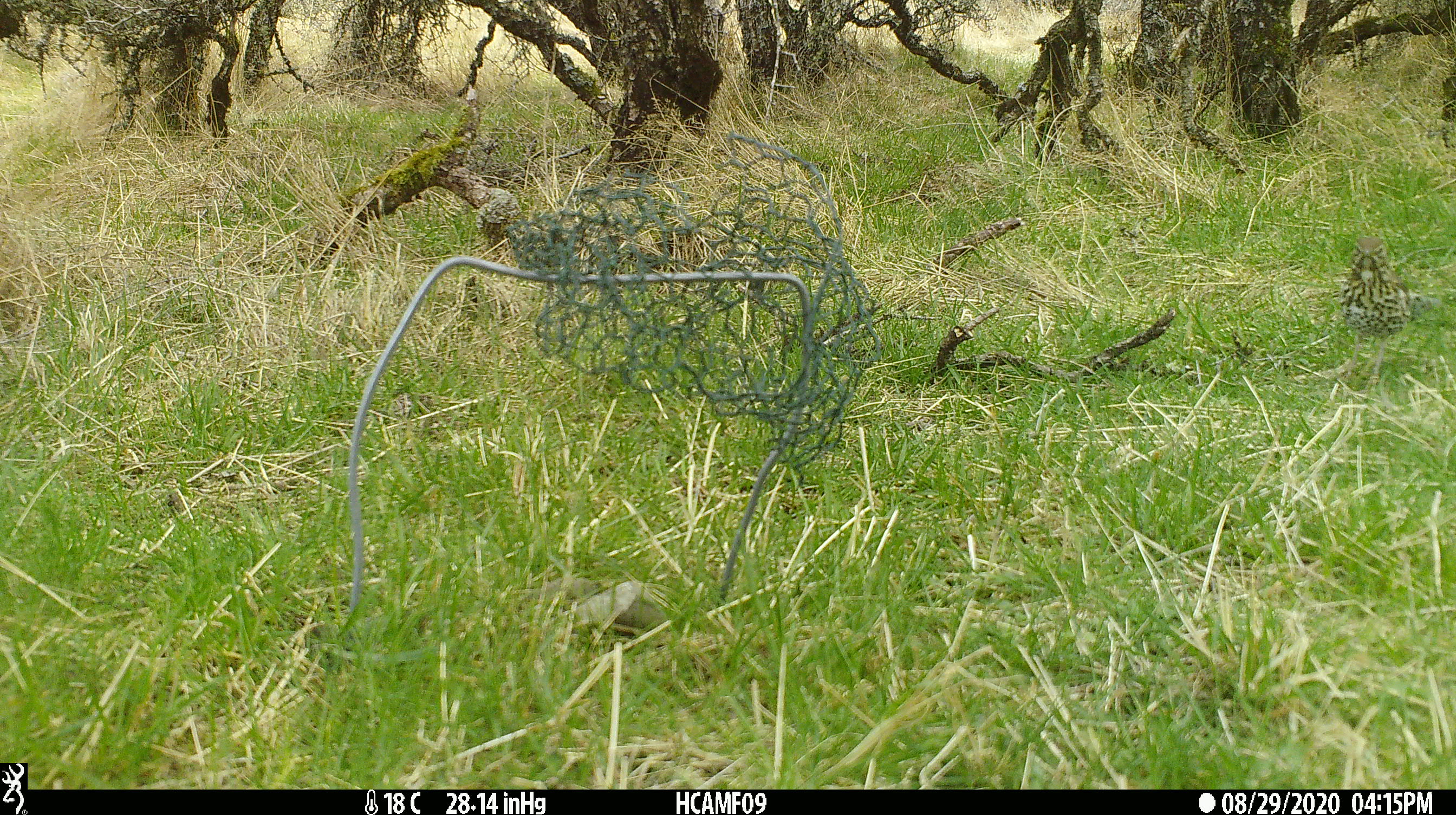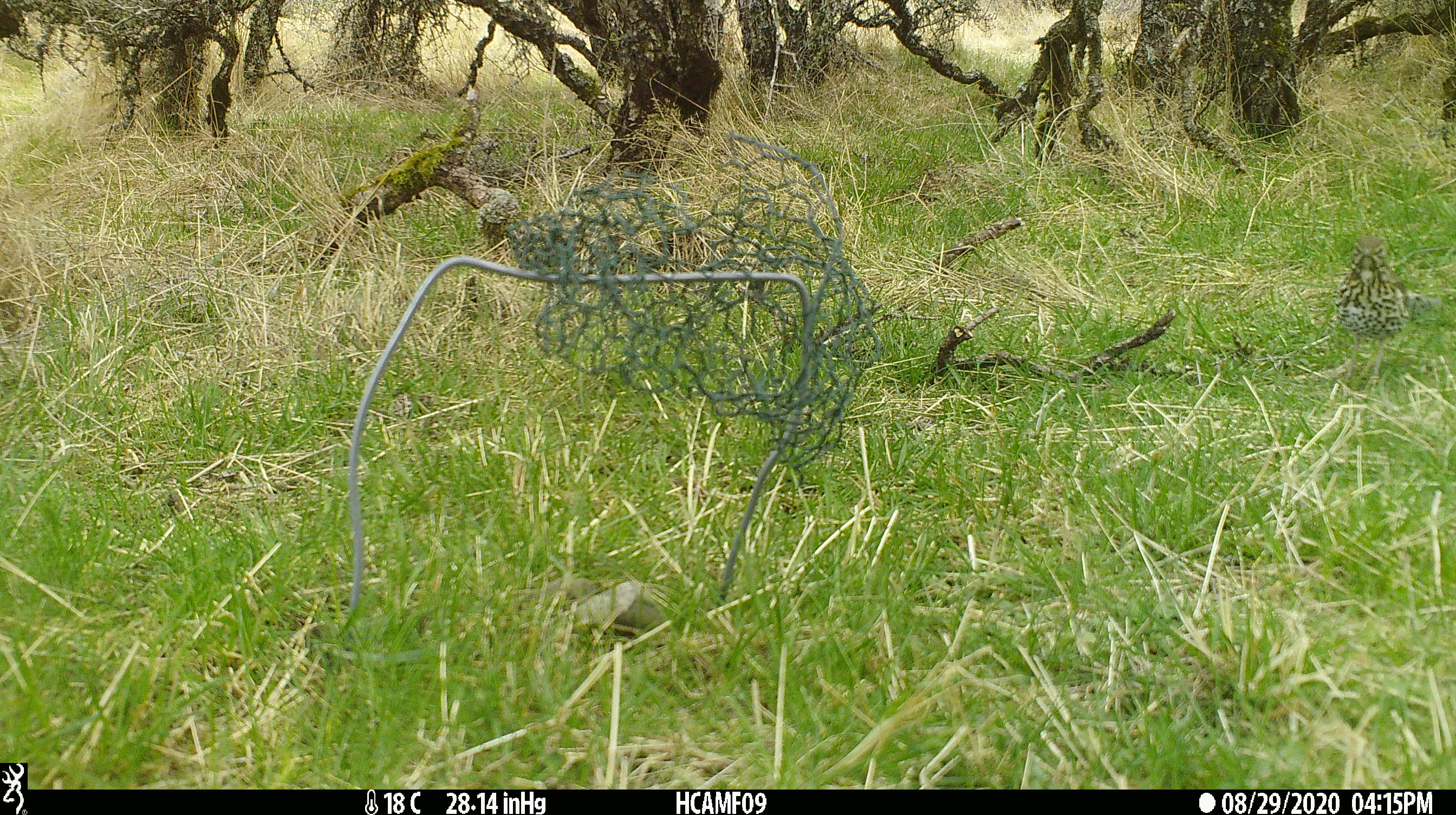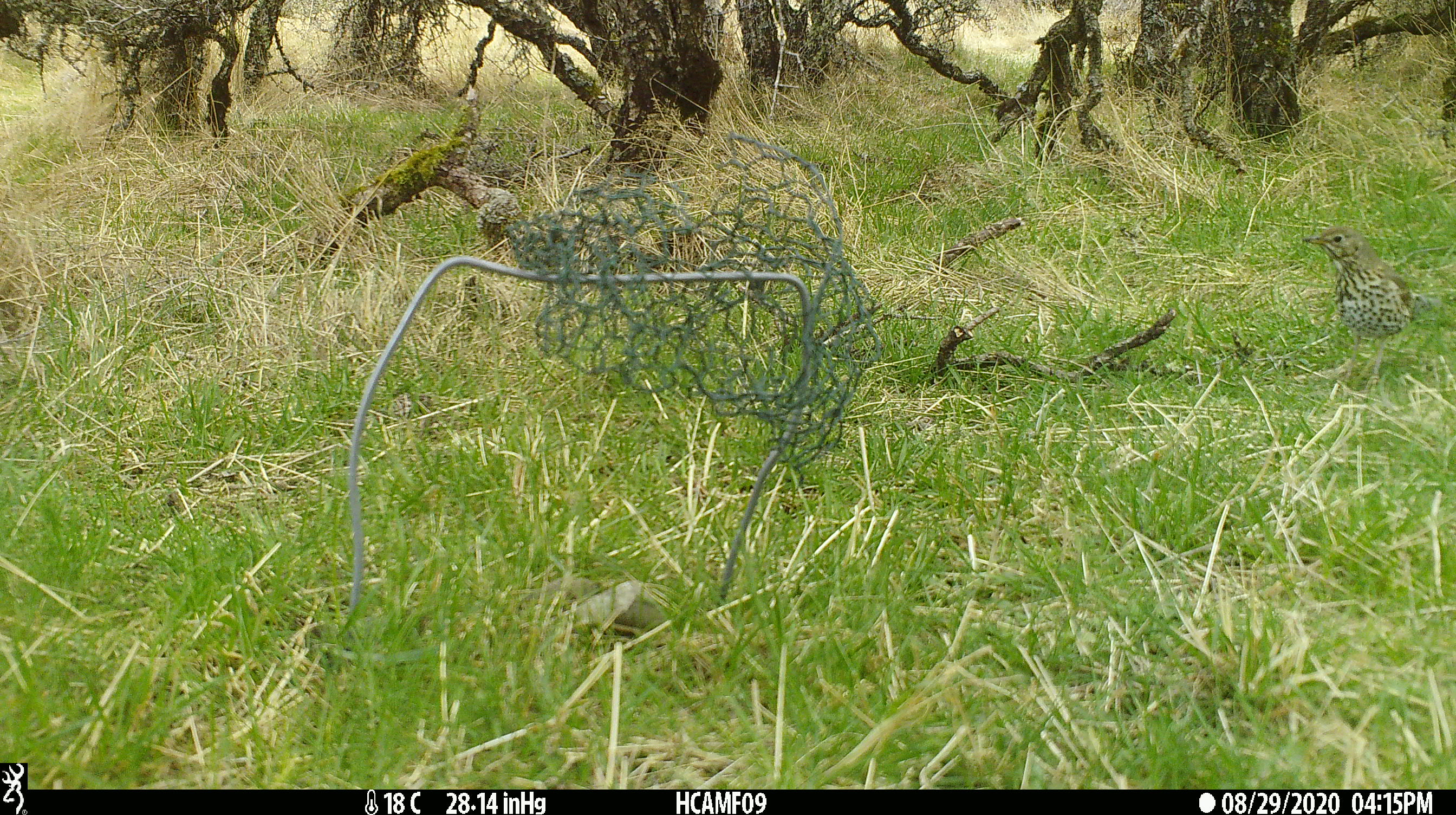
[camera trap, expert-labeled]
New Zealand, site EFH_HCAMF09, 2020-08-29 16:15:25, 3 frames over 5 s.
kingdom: Animalia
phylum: Chordata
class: Aves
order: Passeriformes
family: Turdidae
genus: Turdus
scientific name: Turdus philomelos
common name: song thrush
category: thrush